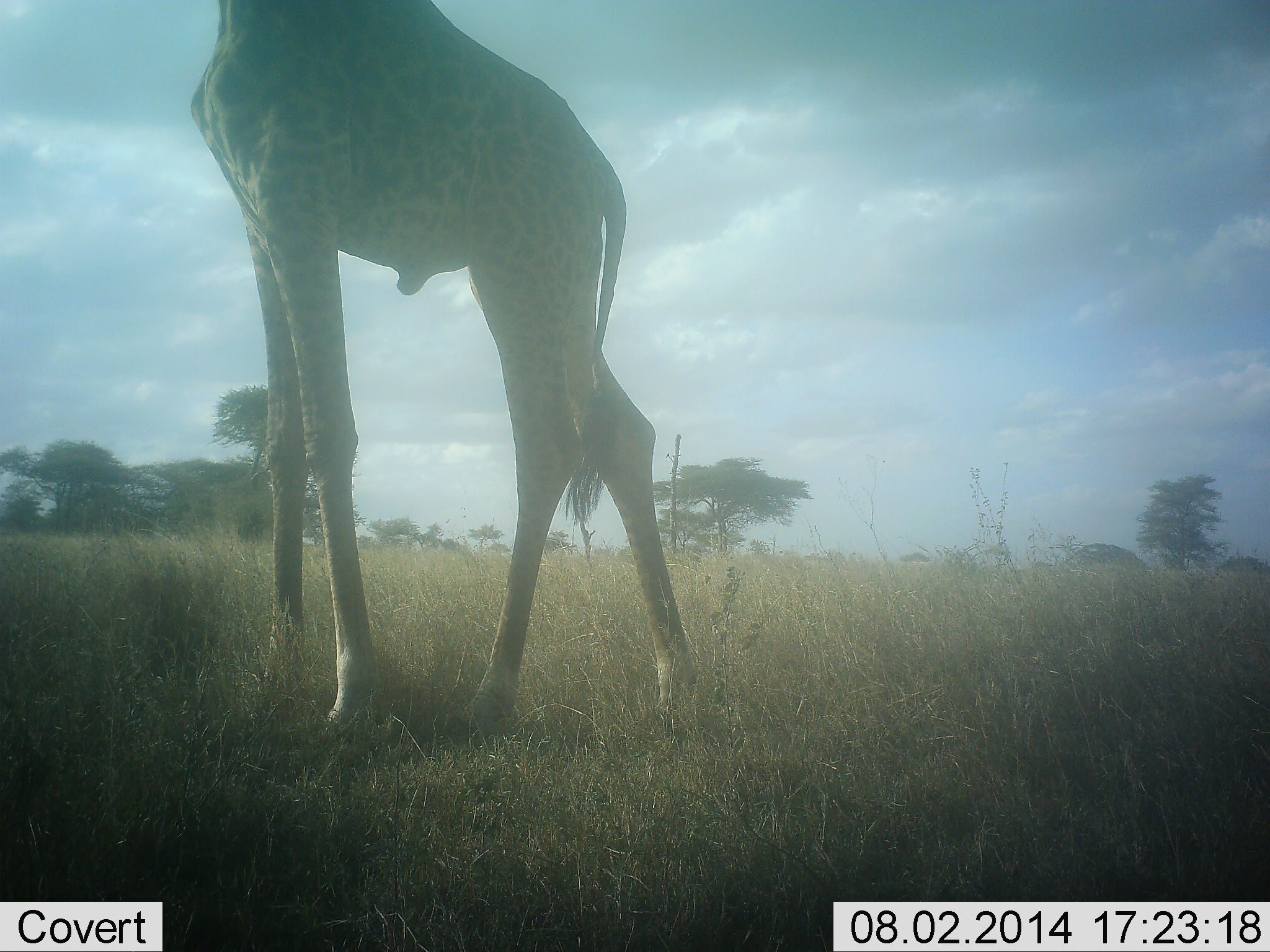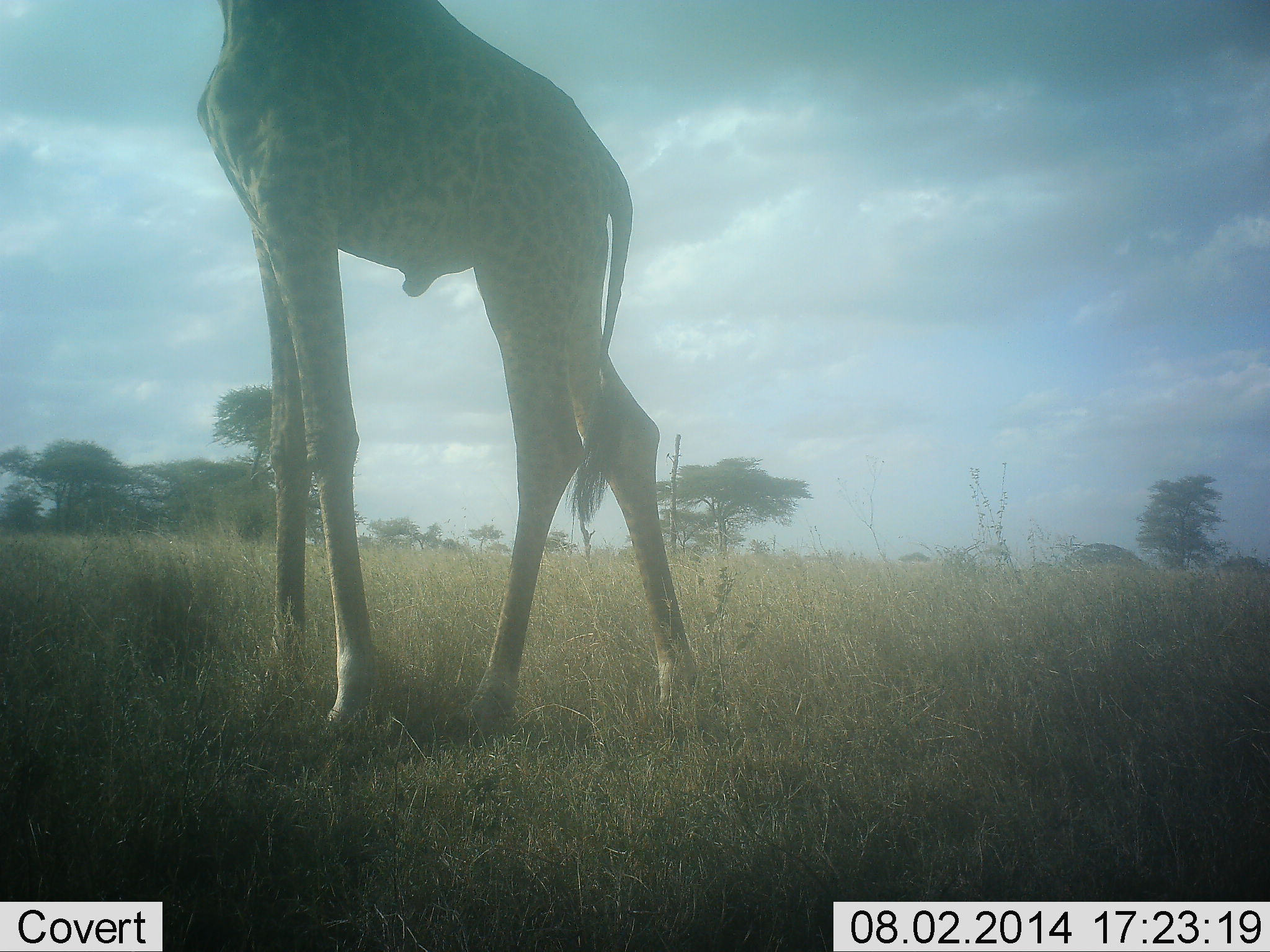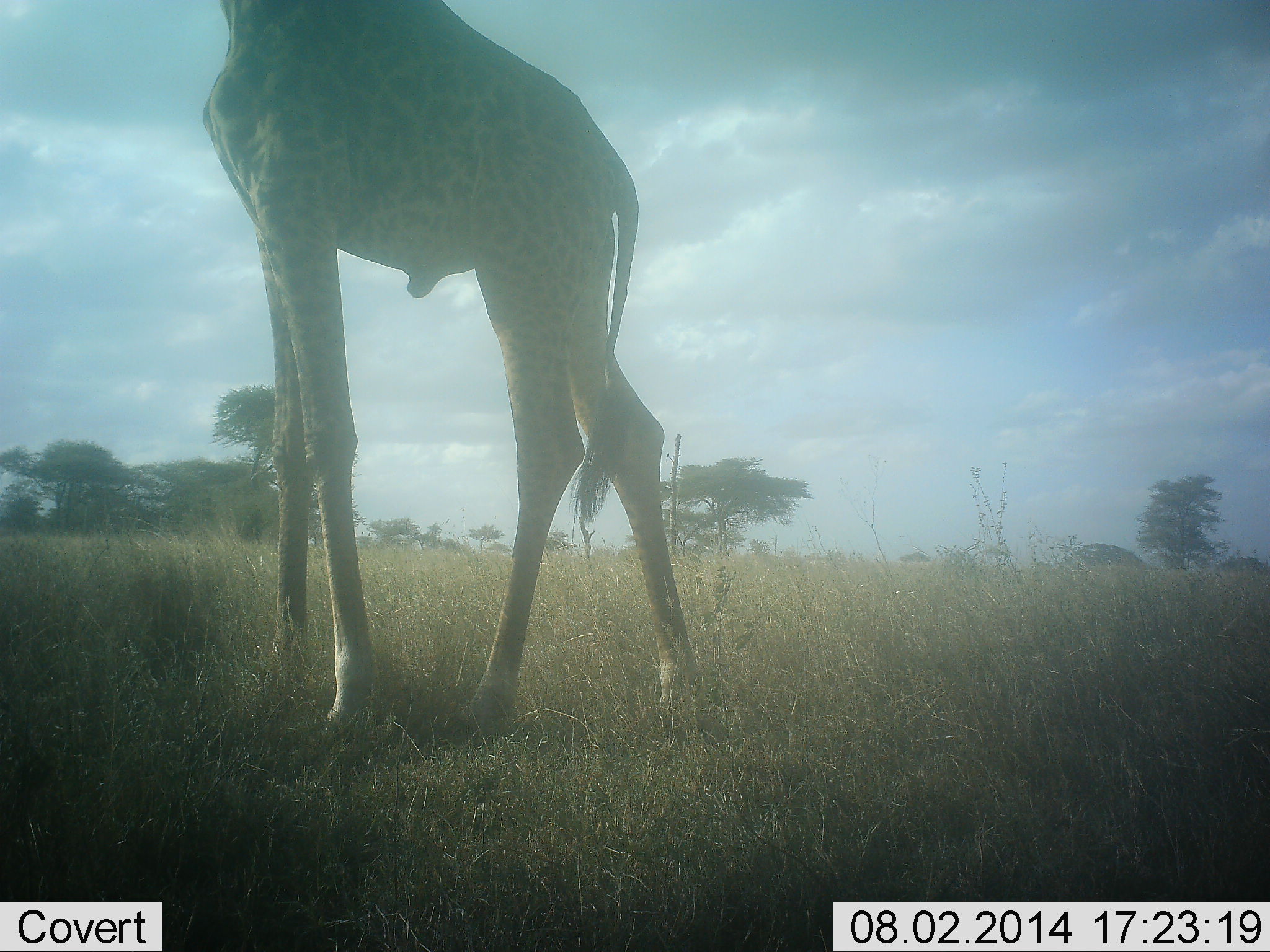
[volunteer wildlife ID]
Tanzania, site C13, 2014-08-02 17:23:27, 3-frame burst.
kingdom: Animalia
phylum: Chordata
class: Mammalia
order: Artiodactyla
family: Giraffidae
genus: Giraffa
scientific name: Giraffa camelopardalis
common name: giraffe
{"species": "giraffe (Giraffa camelopardalis)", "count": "1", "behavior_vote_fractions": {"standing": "100%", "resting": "0%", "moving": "0%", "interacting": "0%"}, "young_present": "0%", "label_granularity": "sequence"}